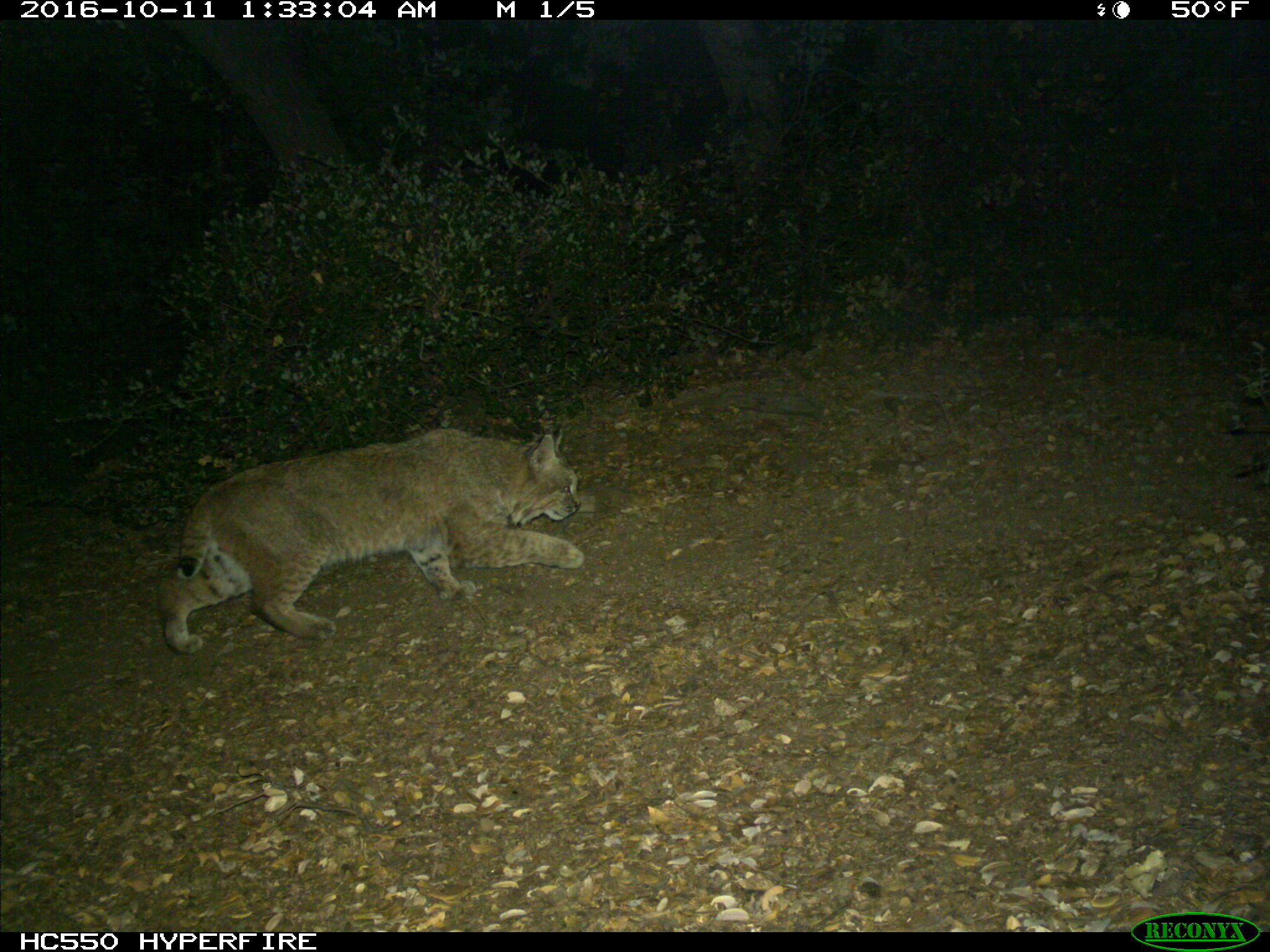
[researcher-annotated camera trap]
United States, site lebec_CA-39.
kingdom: Animalia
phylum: Chordata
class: Mammalia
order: Carnivora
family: Felidae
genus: Lynx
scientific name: Lynx rufus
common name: bobcat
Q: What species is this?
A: Lynx rufus (bobcat).